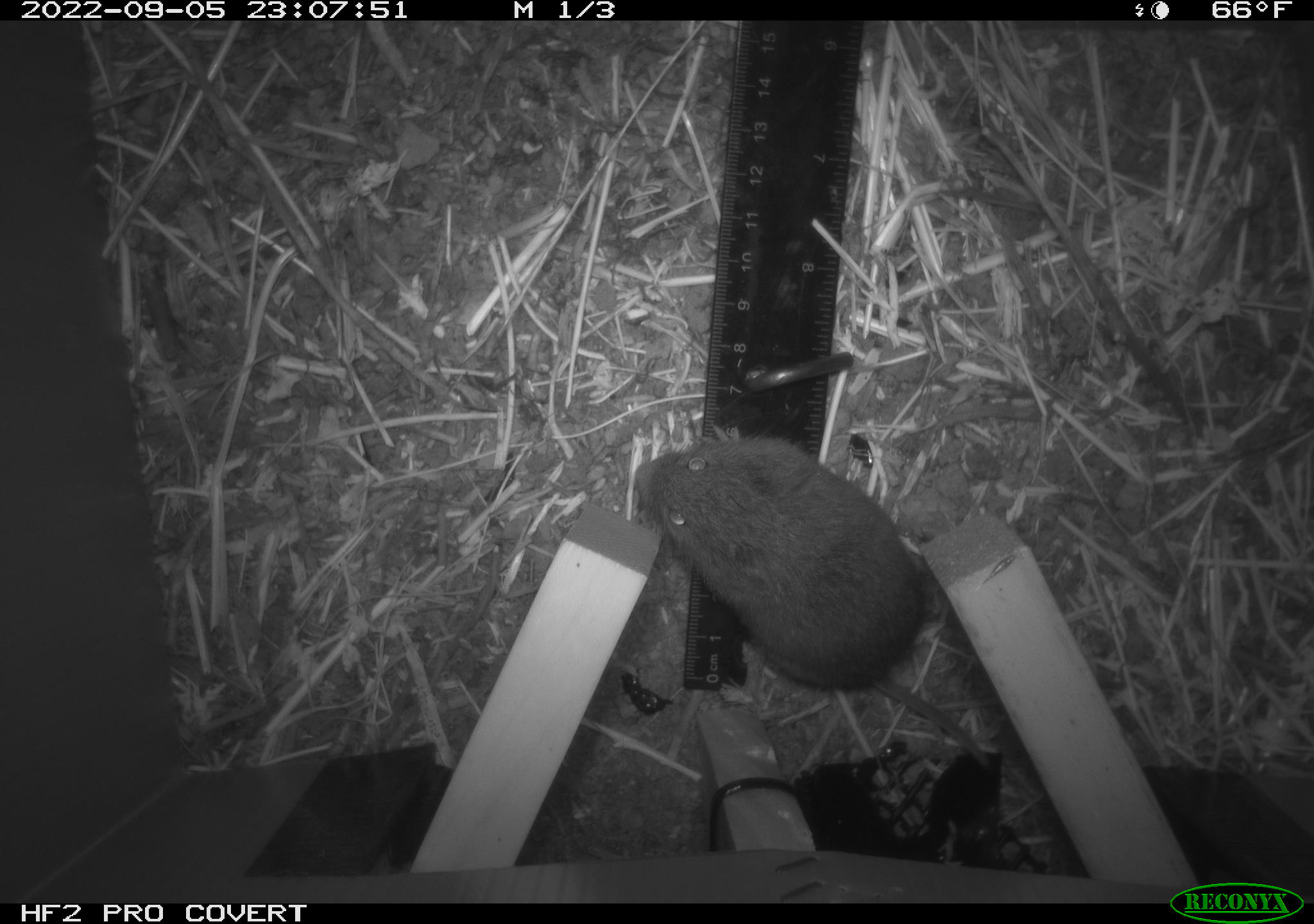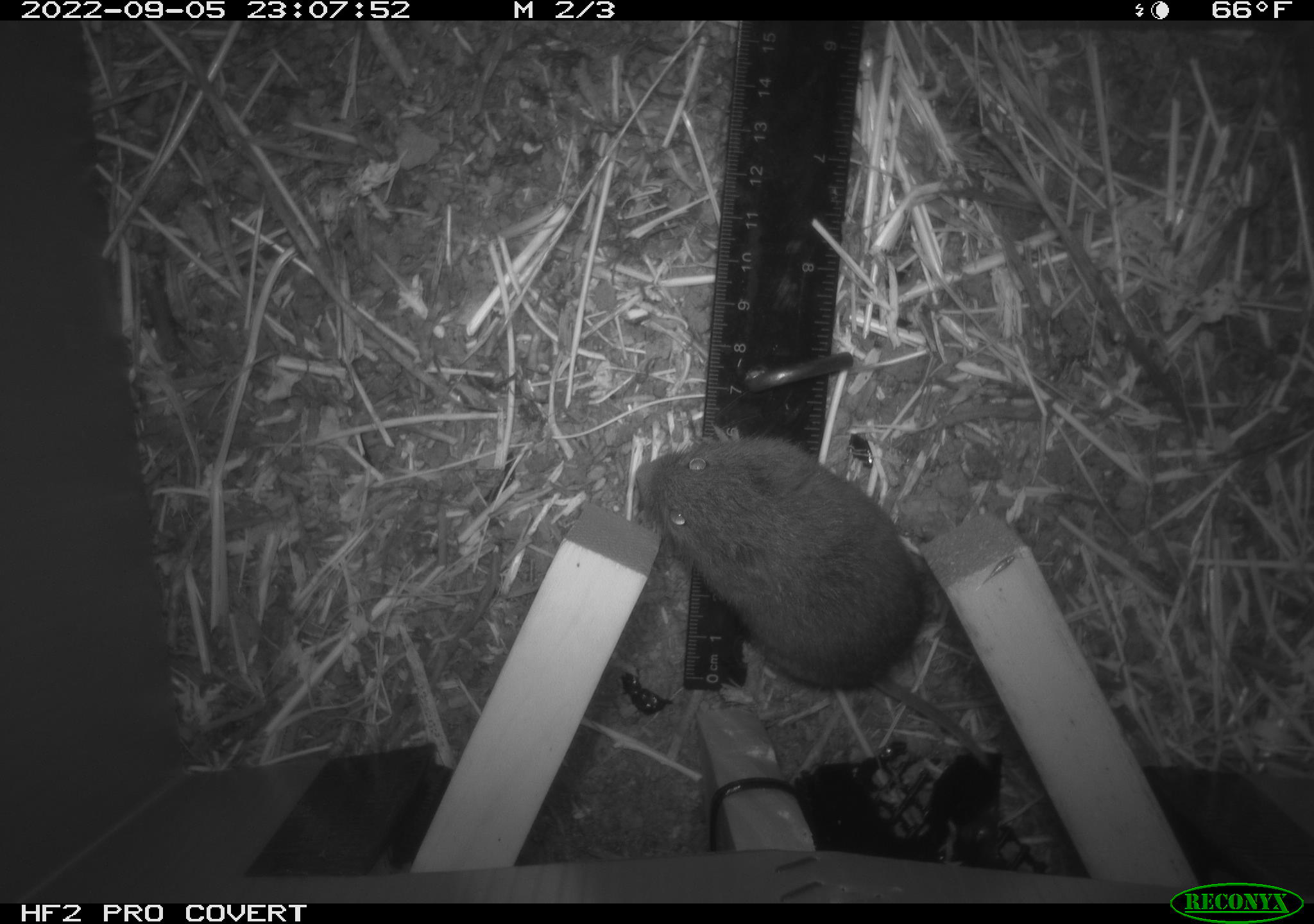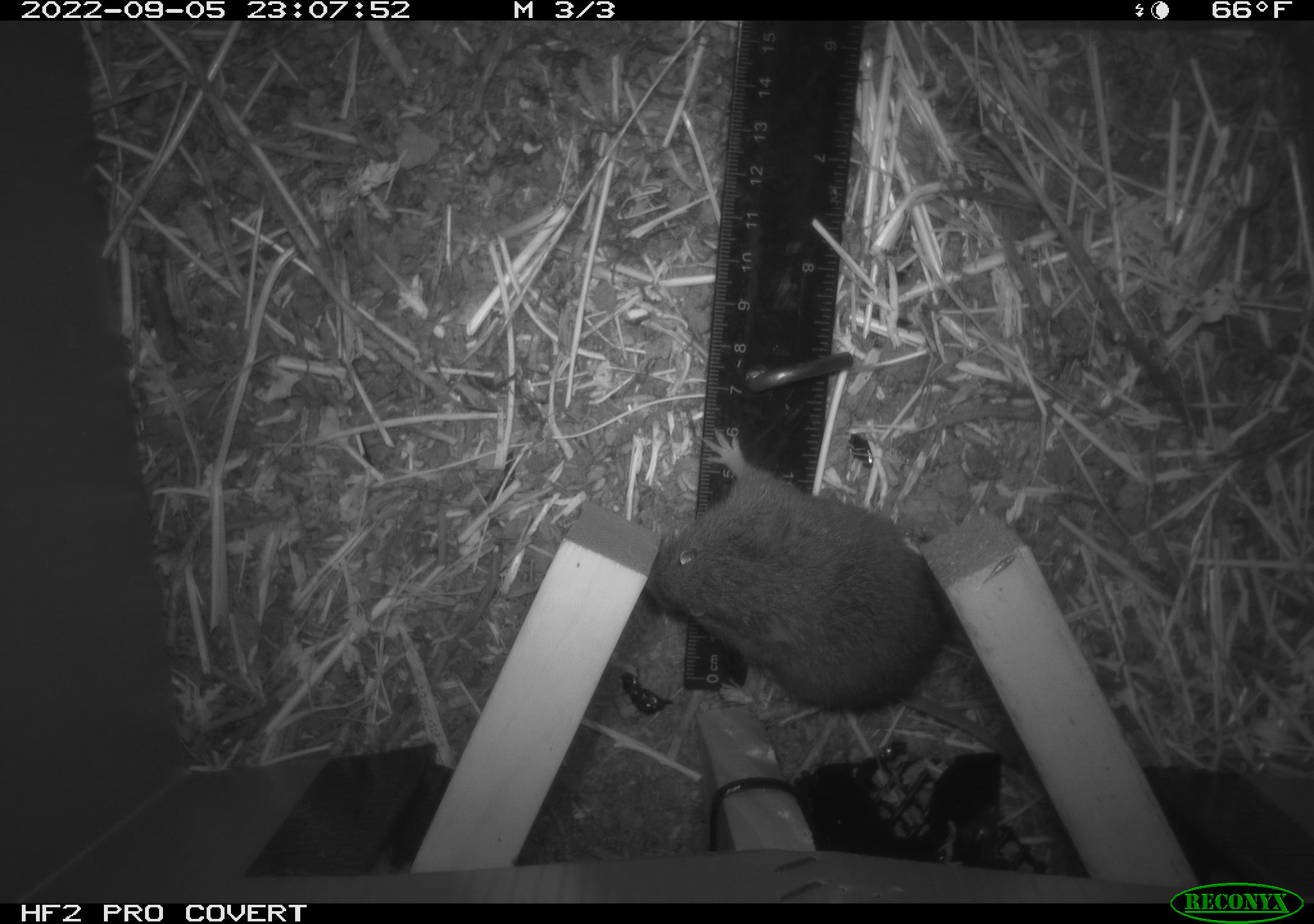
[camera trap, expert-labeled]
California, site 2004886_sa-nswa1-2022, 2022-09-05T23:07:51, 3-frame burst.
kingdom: Animalia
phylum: Chordata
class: Mammalia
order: Rodentia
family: Cricetidae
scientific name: Cricetidae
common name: hamsters, voles, lemmings, and allies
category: cricetidae family